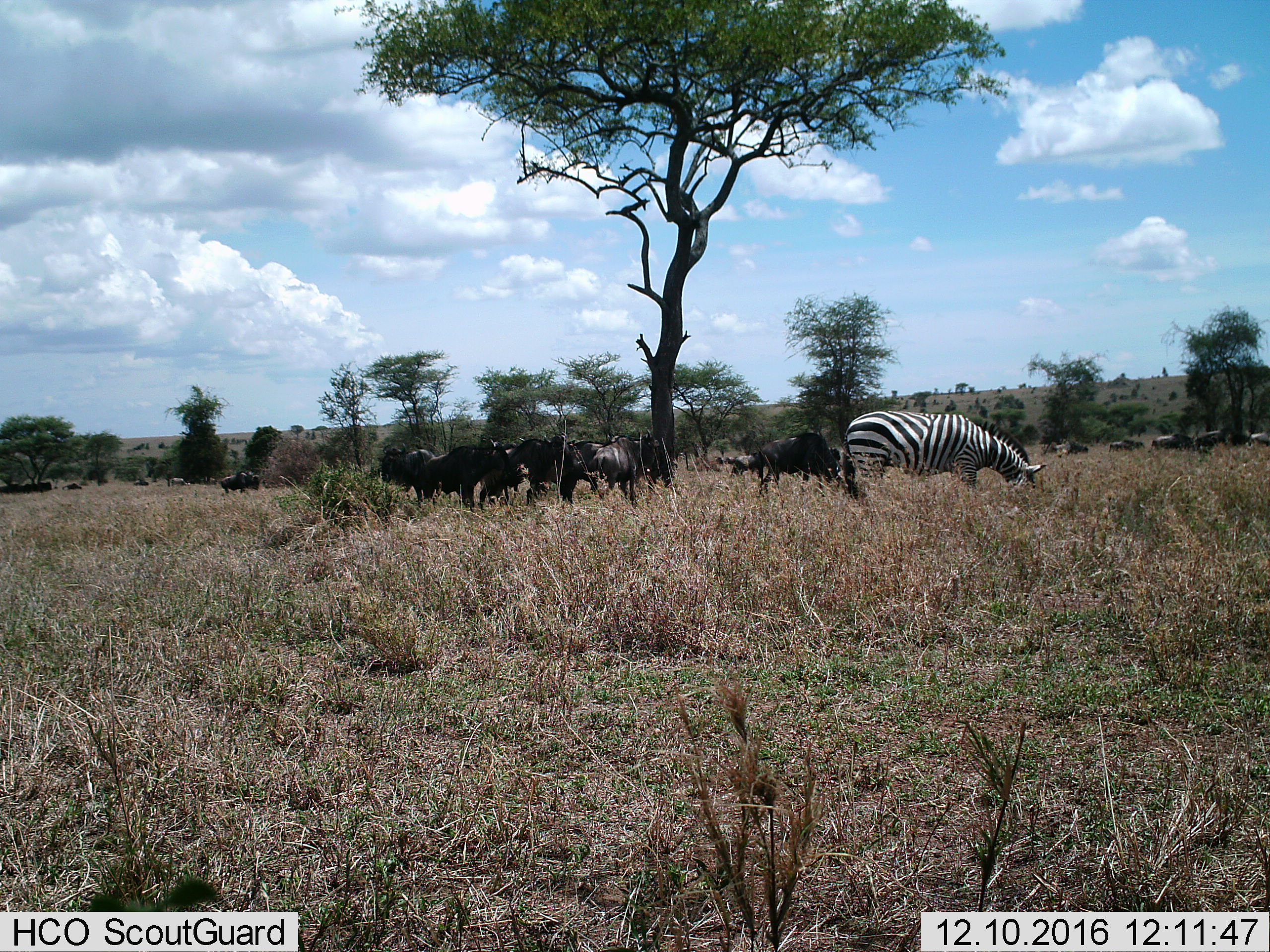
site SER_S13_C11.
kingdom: Animalia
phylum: Chordata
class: Mammalia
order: Artiodactyla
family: Bovidae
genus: Connochaetes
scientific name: Connochaetes taurinus taurinus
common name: blue wildebeest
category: wildebeestblue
Wildebeestblue (blue wildebeest) (Connochaetes taurinus taurinus), count 11-50. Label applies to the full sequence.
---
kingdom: Animalia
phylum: Chordata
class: Mammalia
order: Perissodactyla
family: Equidae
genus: Equus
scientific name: Equus quagga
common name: plains zebra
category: zebraplains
Zebraplains (plains zebra) (Equus quagga), count 1. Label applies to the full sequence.